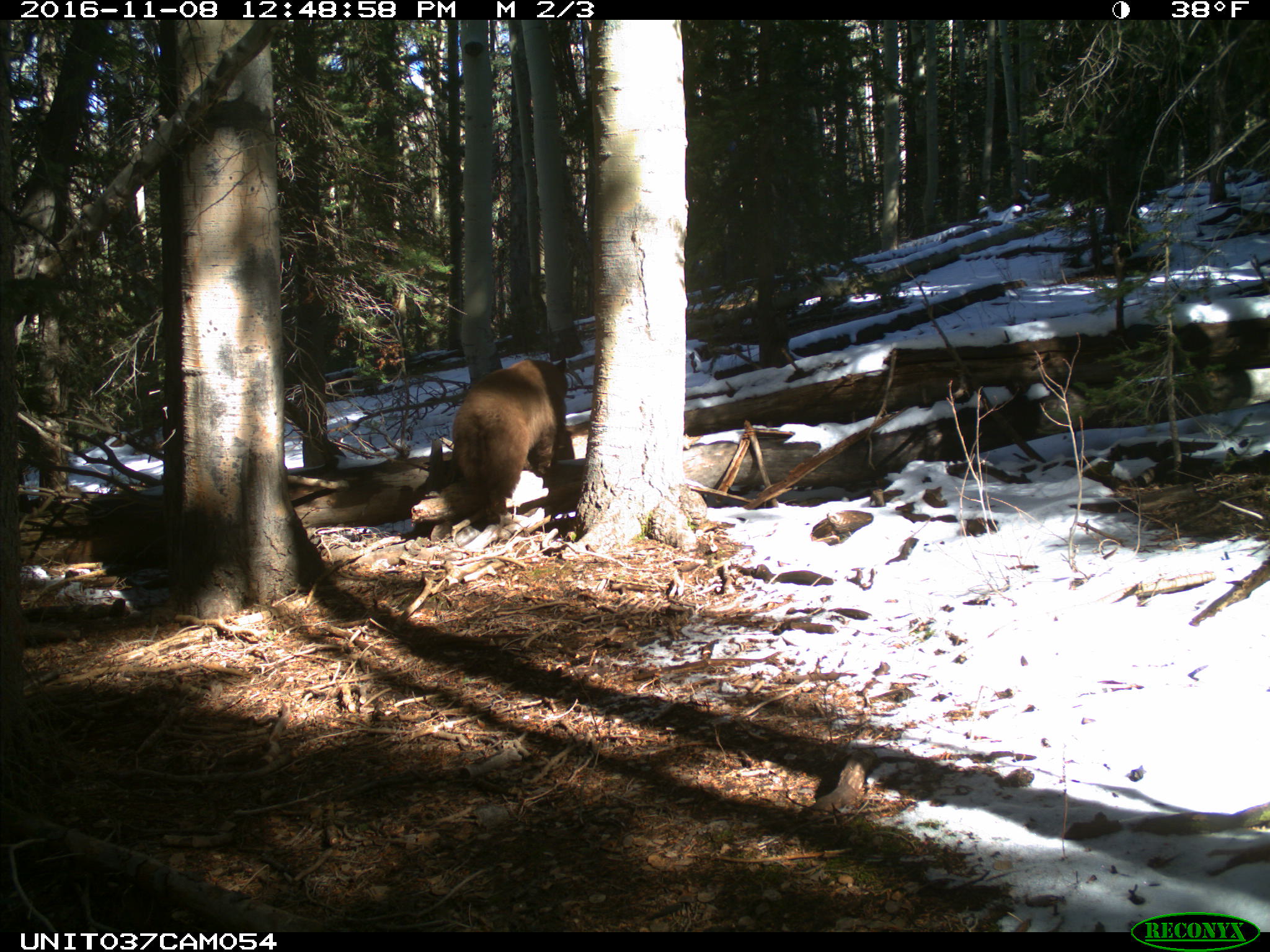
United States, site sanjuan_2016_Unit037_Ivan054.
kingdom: Animalia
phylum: Chordata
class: Mammalia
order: Carnivora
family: Ursidae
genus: Ursus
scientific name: Ursus americanus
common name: american black bear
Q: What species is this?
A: Ursus americanus (american black bear).